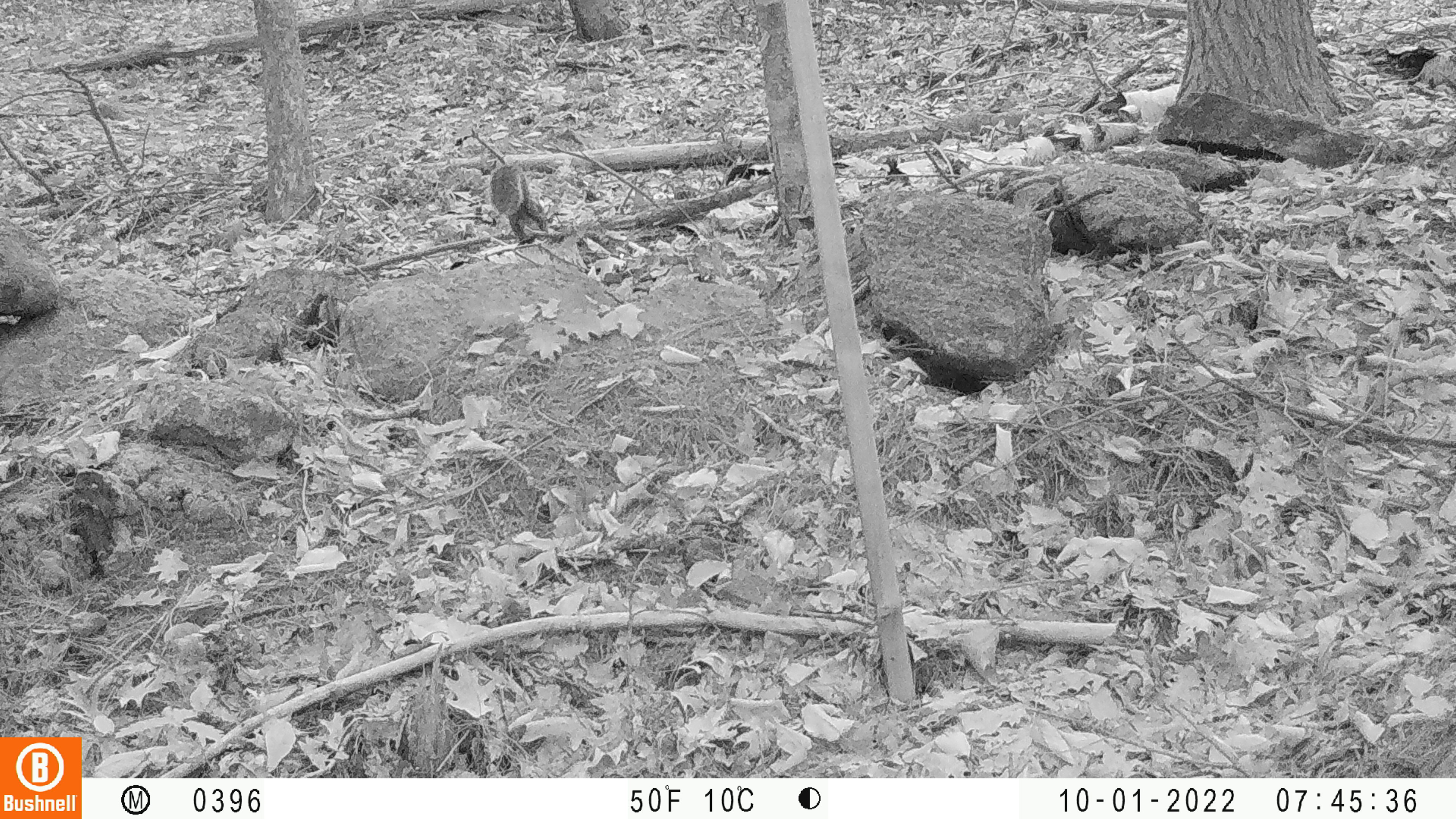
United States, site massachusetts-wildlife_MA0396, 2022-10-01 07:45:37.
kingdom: Animalia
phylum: Chordata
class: Mammalia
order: Rodentia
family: Sciuridae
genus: Sciurus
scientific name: Sciurus carolinensis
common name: gray squirrel